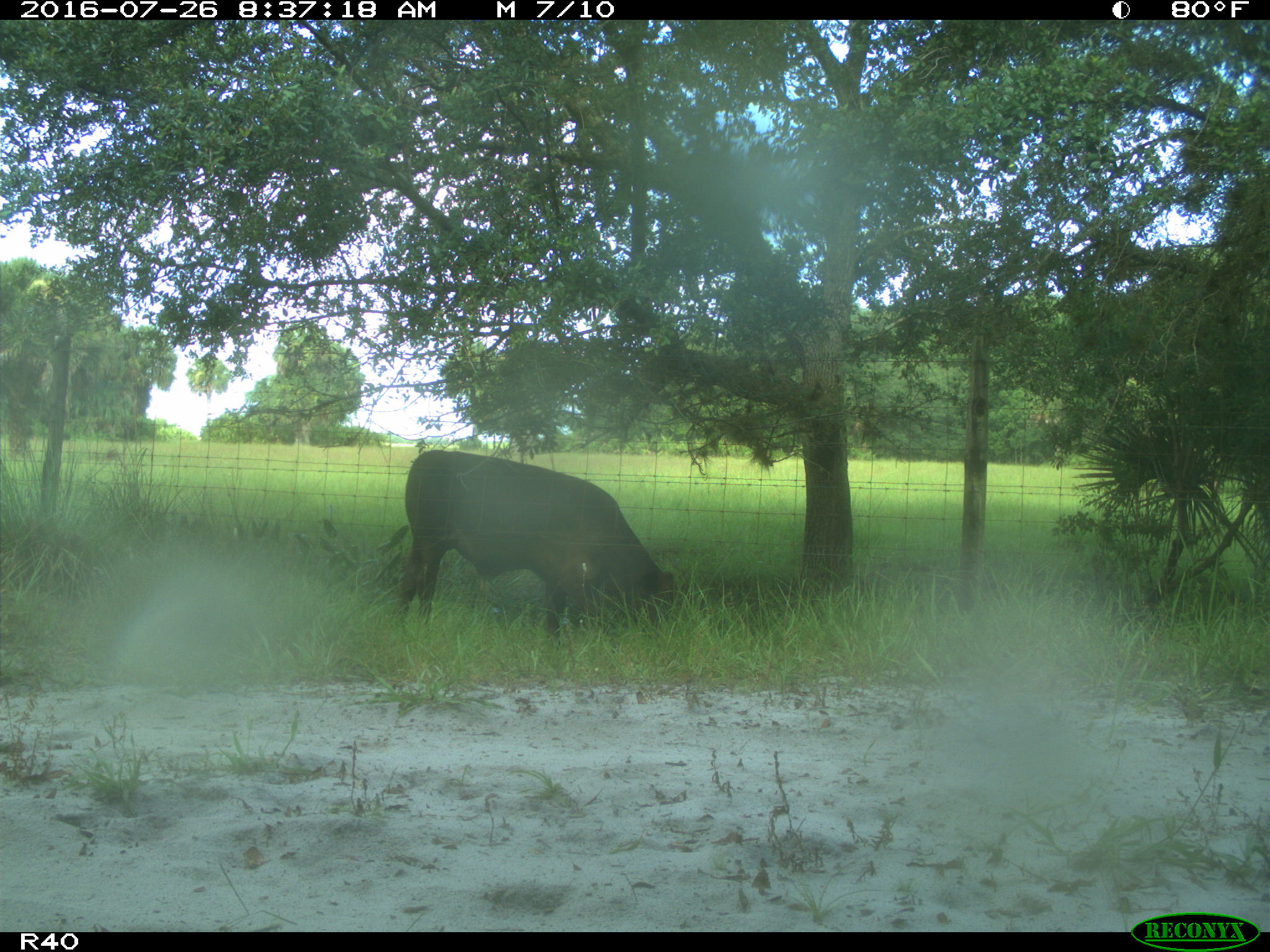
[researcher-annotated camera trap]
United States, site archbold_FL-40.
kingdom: Animalia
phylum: Chordata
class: Mammalia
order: Artiodactyla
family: Bovidae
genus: Bos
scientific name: Bos taurus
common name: domestic cow